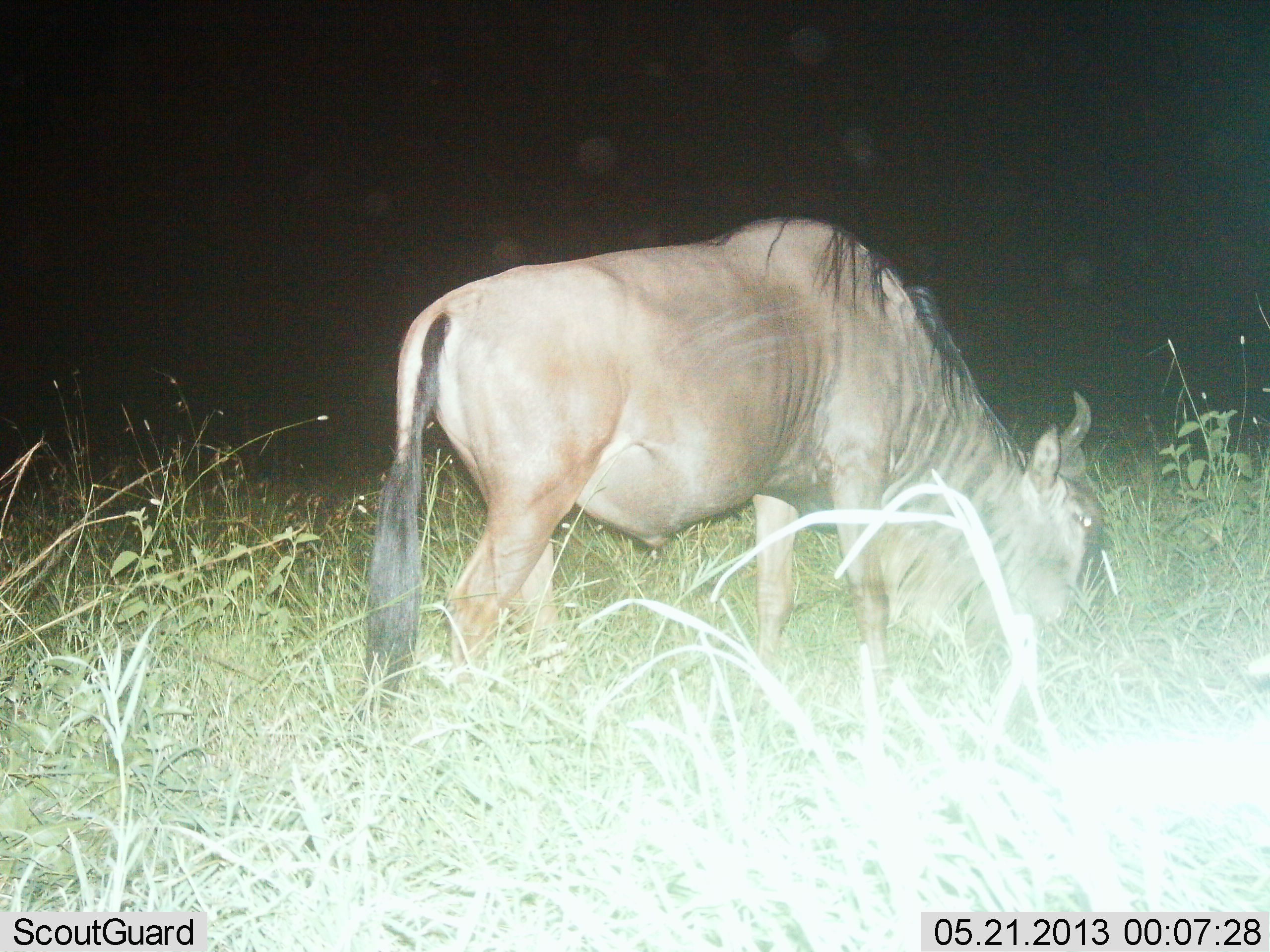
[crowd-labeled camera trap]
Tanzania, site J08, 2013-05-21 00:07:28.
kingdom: Animalia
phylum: Chordata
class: Mammalia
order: Artiodactyla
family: Bovidae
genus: Connochaetes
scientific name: Connochaetes taurinus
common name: blue wildebeest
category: wildebeest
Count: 1.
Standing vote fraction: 27%.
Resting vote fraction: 0%.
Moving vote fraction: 0%.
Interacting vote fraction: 0%.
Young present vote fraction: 0%.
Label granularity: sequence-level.